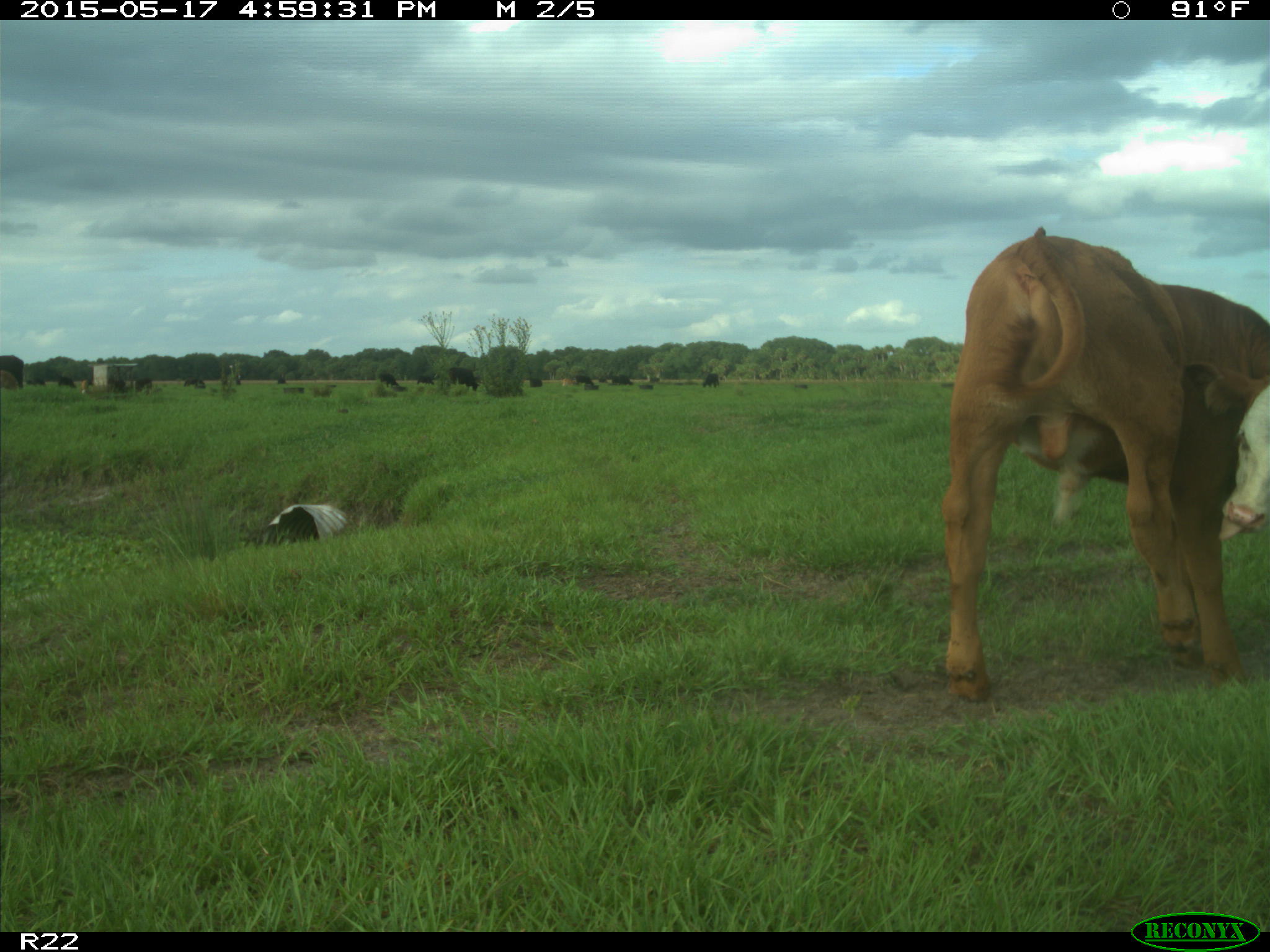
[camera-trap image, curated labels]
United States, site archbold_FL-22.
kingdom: Animalia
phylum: Chordata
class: Mammalia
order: Artiodactyla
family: Bovidae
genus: Bos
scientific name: Bos taurus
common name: domestic cow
Bos taurus (domestic cow).